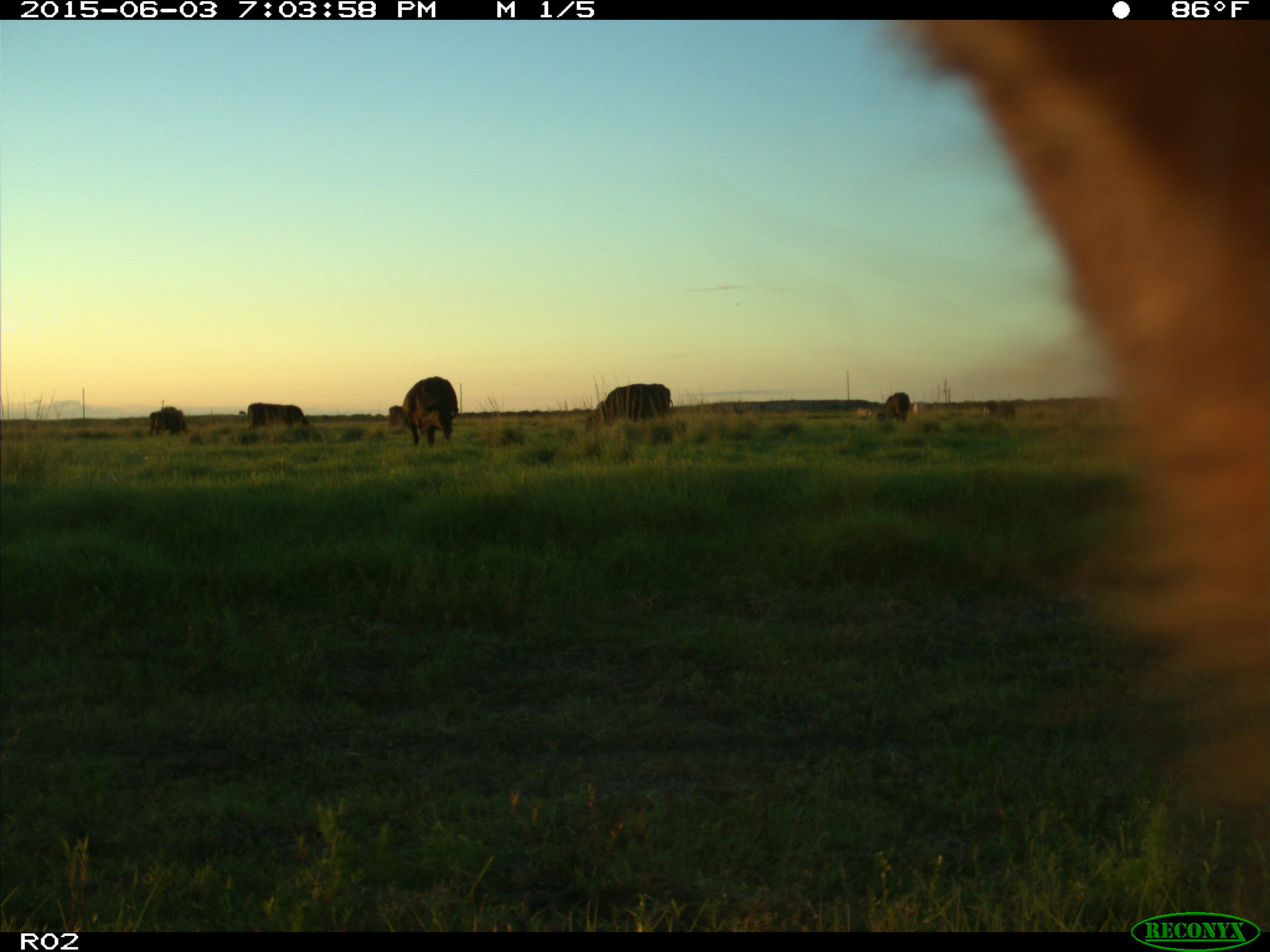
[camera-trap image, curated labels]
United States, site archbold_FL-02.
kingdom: Animalia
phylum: Chordata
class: Mammalia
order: Artiodactyla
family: Bovidae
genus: Bos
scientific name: Bos taurus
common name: domestic cow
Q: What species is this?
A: Bos taurus (domestic cow).